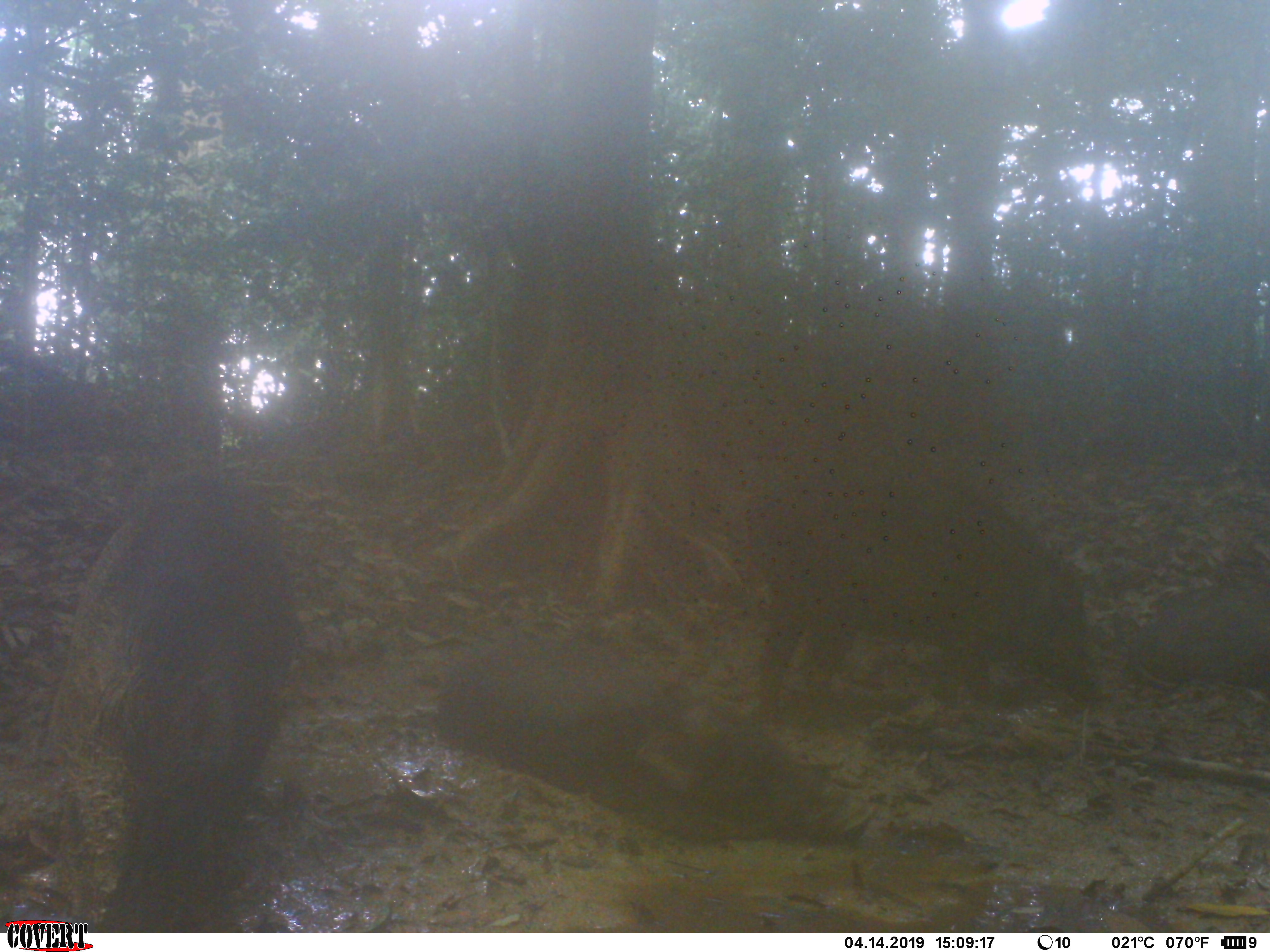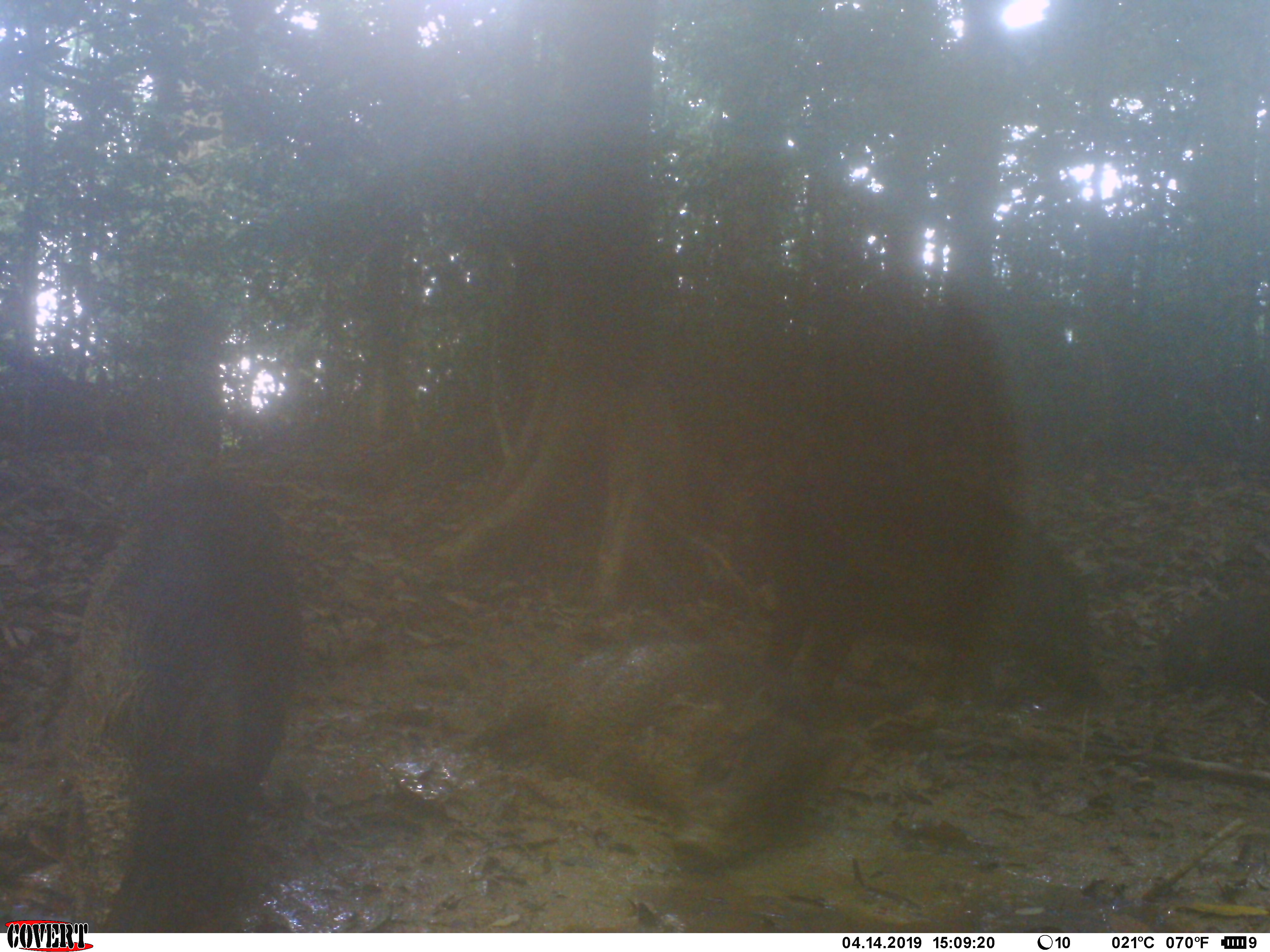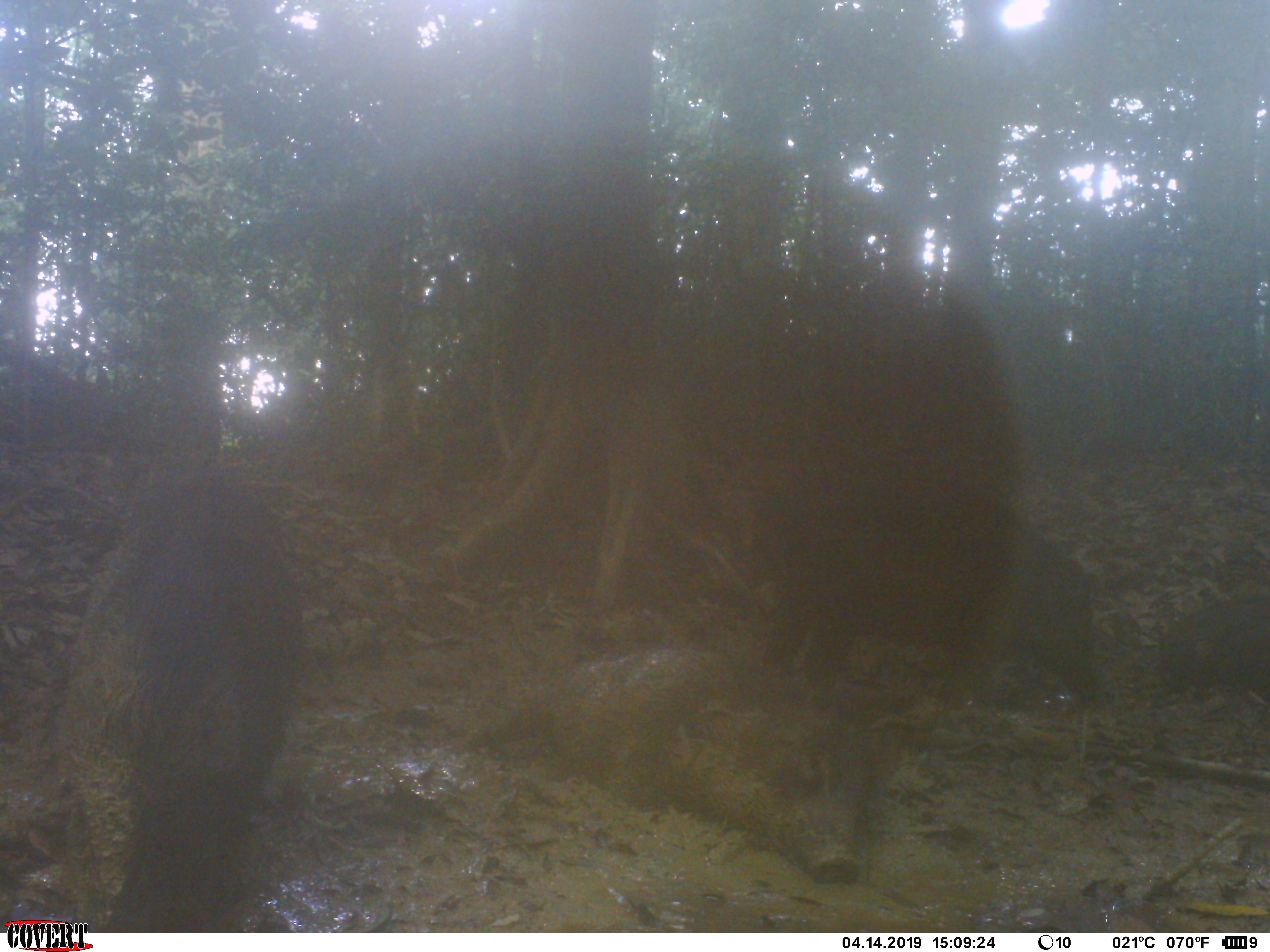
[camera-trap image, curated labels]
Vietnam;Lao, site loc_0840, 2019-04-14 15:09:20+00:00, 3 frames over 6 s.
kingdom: Animalia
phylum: Chordata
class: Mammalia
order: Artiodactyla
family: Suidae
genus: Sus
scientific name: Sus scrofa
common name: eurasian wild pig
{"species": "eurasian wild pig (Sus scrofa)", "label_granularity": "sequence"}